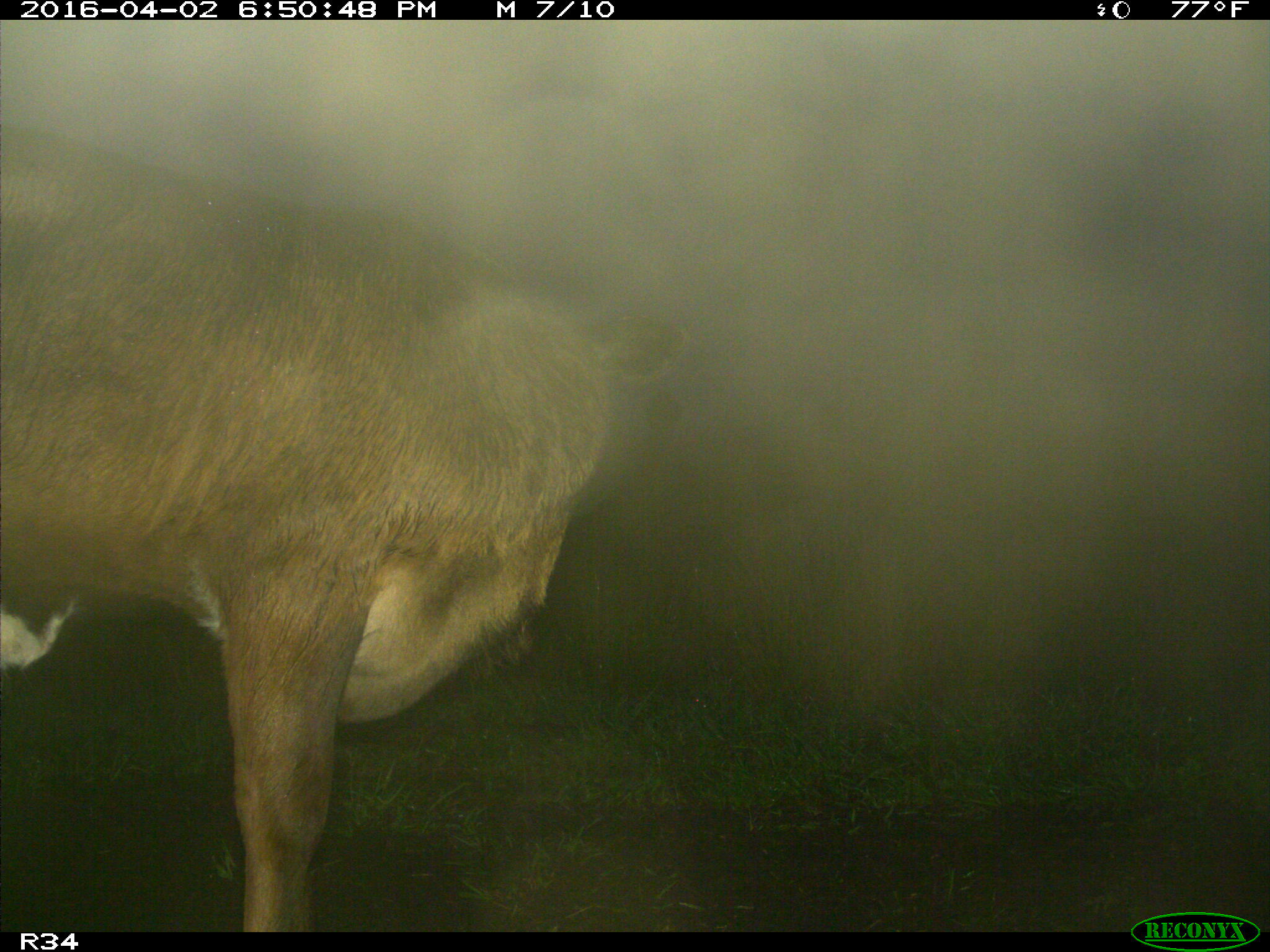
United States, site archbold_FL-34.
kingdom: Animalia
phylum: Chordata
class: Mammalia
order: Artiodactyla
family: Bovidae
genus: Bos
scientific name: Bos taurus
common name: domestic cow